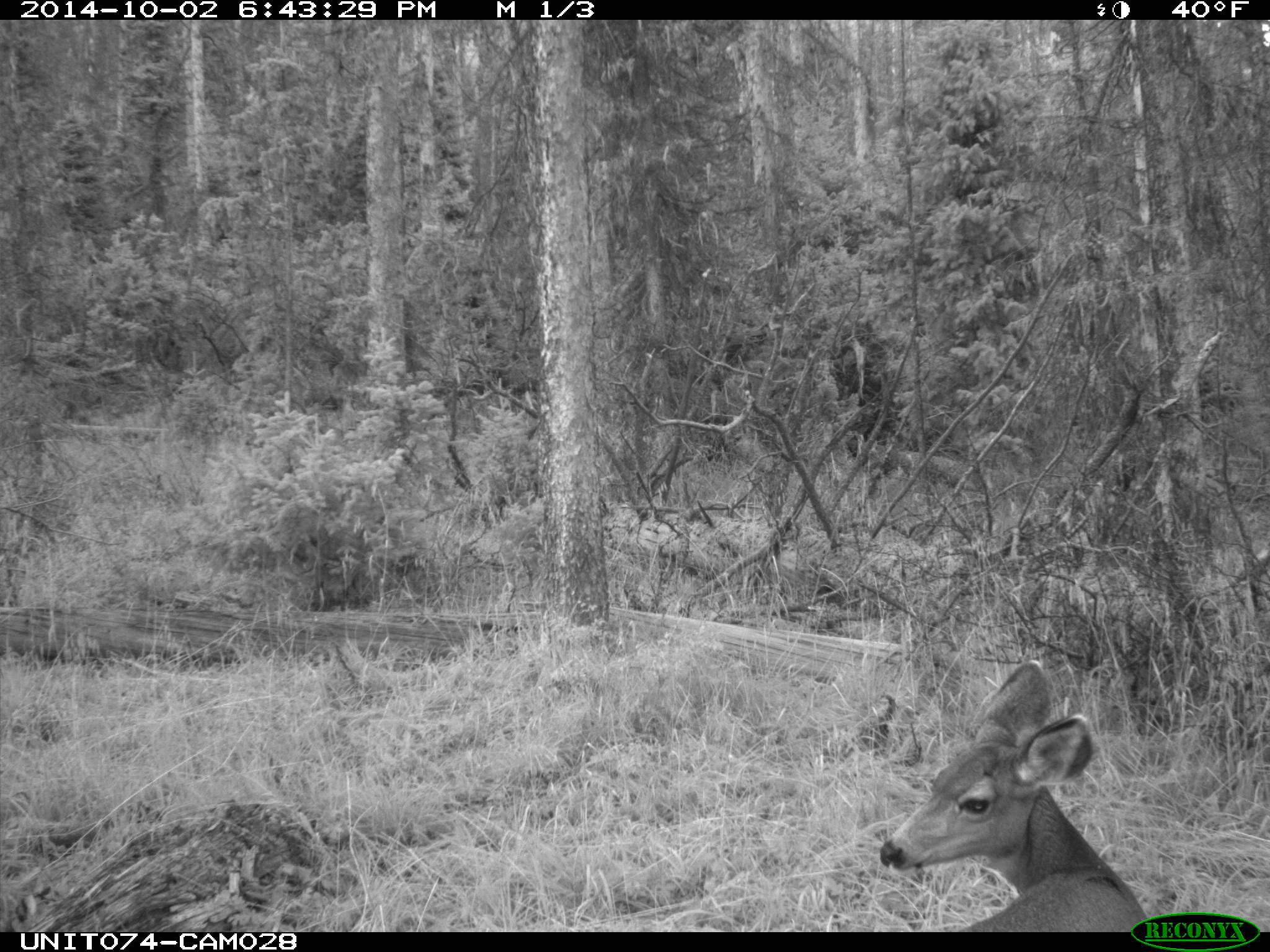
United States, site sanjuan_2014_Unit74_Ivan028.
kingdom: Animalia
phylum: Chordata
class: Mammalia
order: Artiodactyla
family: Cervidae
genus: Odocoileus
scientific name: Odocoileus hemionus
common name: mule deer